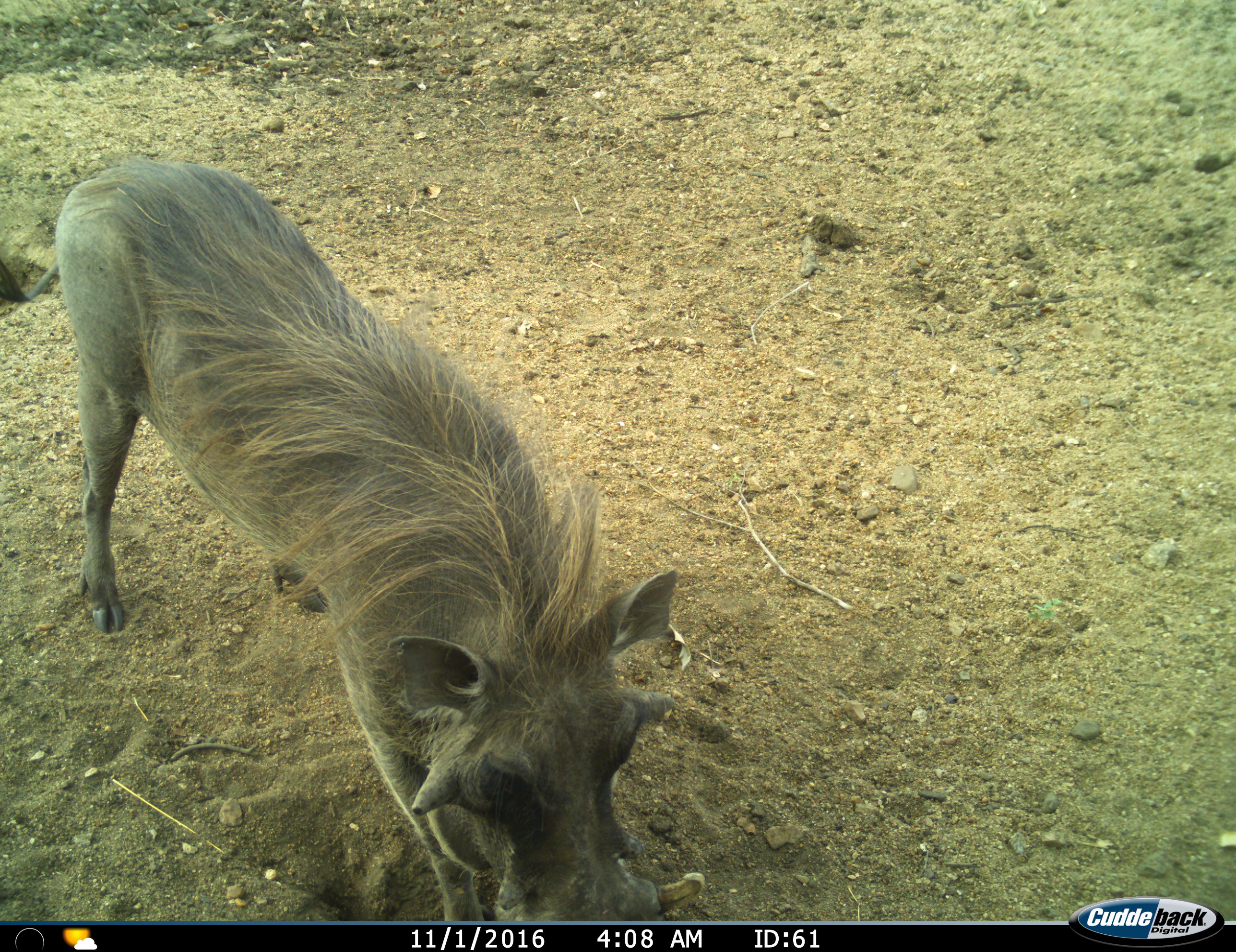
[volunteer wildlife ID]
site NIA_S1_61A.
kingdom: Animalia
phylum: Chordata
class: Mammalia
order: Artiodactyla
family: Suidae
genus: Phacochoerus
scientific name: Phacochoerus africanus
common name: warthog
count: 1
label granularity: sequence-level